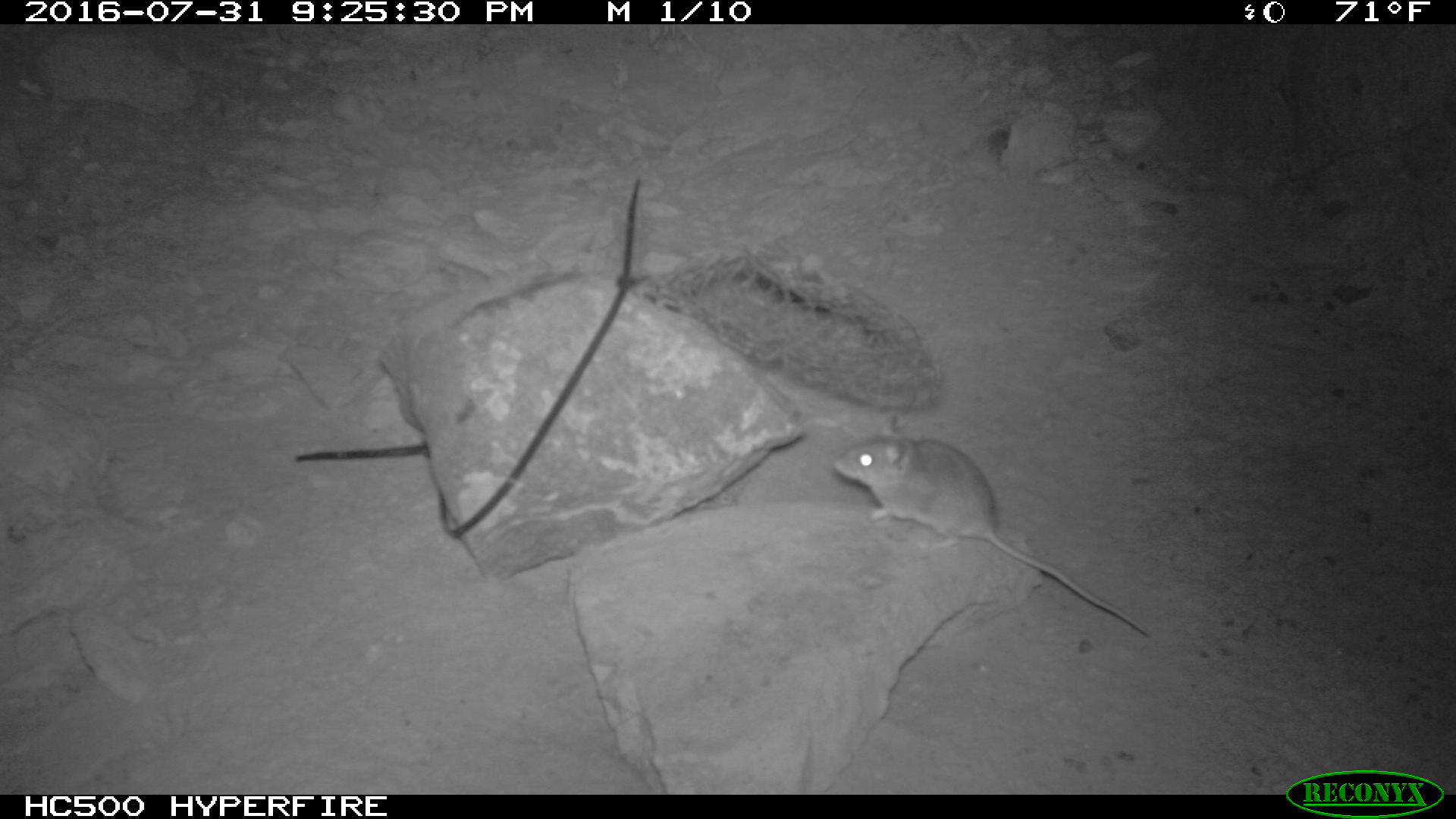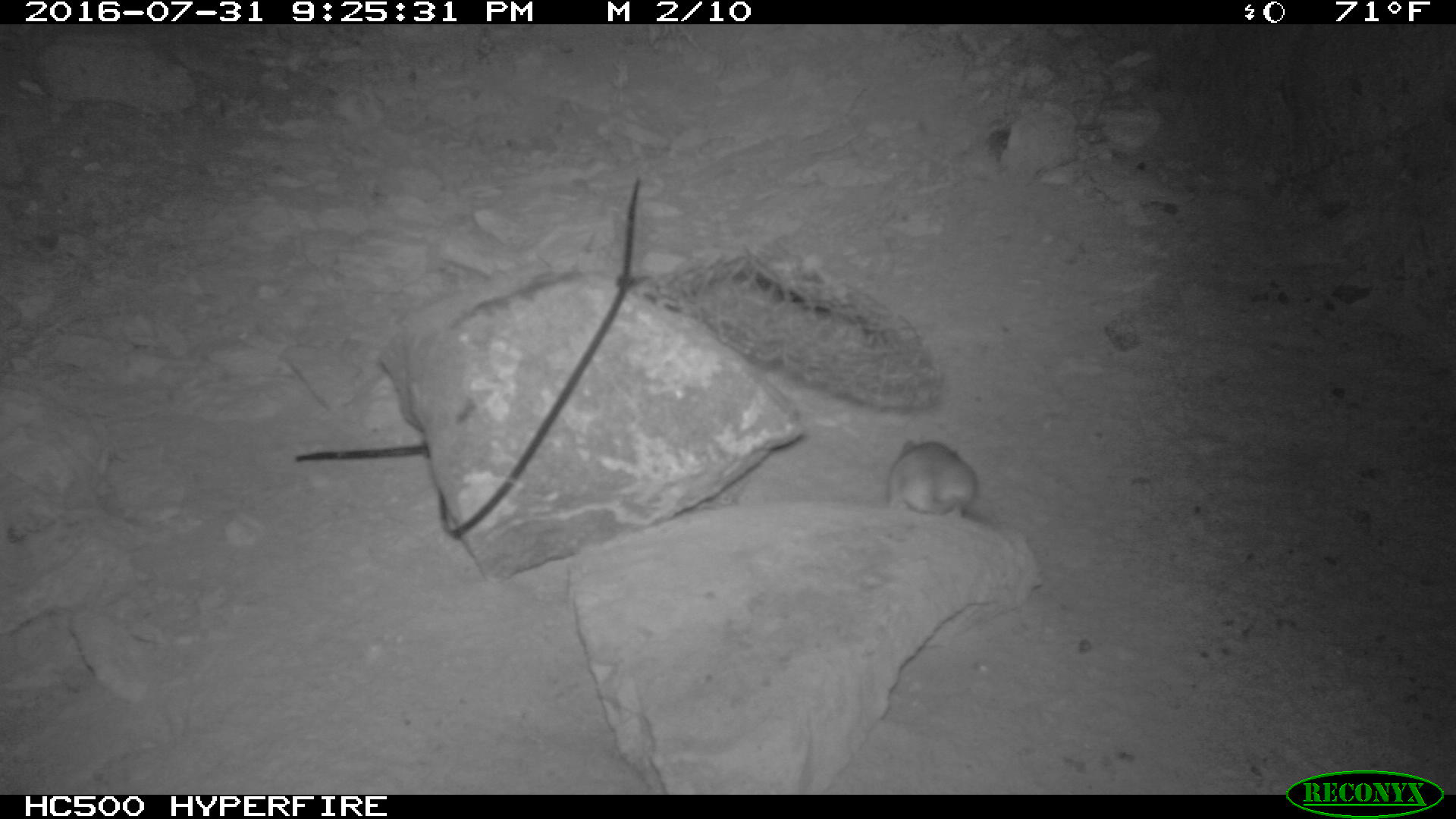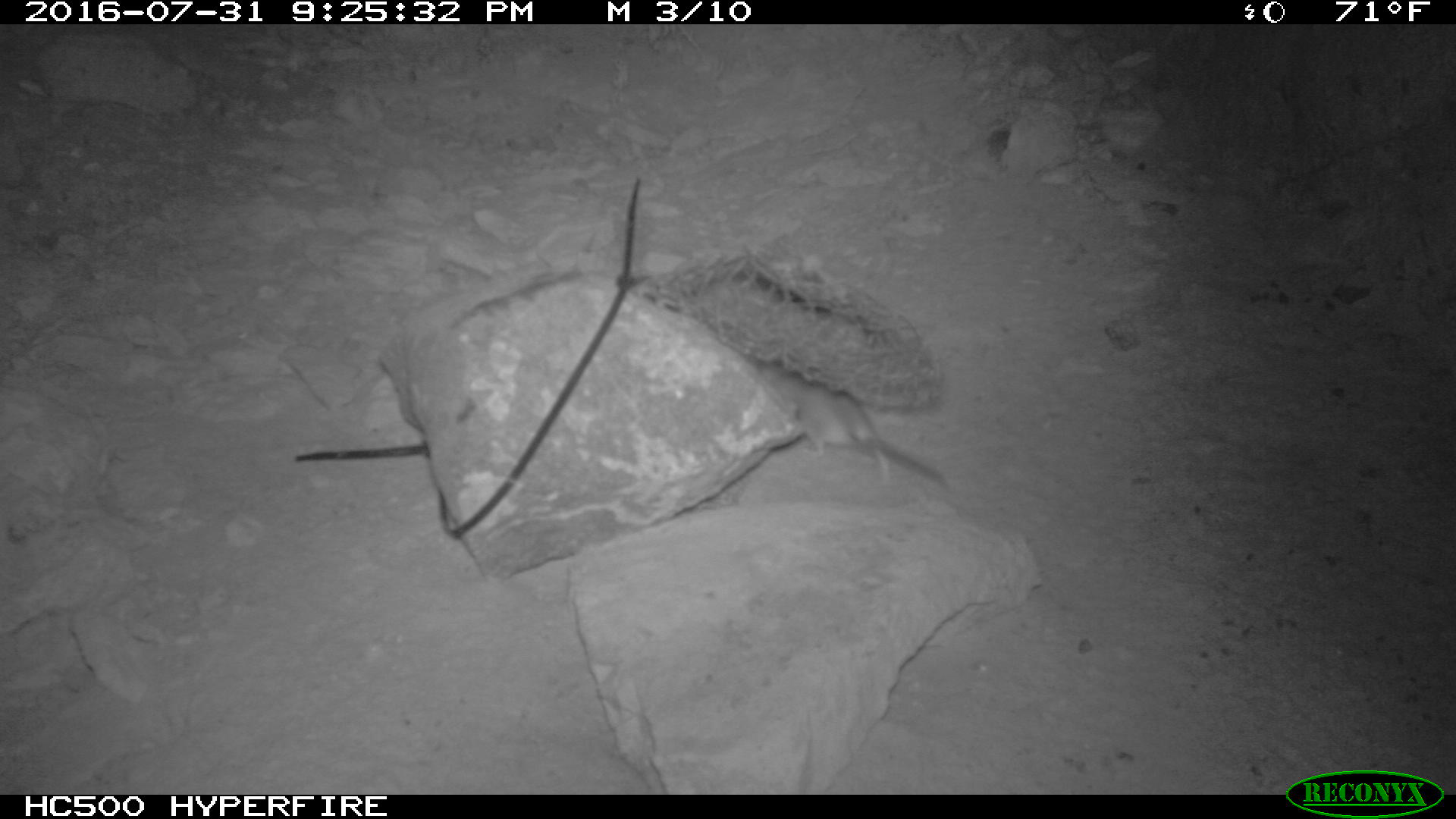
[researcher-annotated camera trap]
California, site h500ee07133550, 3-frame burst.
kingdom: Animalia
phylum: Chordata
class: Mammalia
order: Rodentia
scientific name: Rodentia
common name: rodent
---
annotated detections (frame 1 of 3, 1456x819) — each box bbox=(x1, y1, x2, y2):
rodent: bbox=(831, 412, 1152, 637)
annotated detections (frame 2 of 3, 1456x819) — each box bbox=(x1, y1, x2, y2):
rodent: bbox=(885, 439, 1006, 536)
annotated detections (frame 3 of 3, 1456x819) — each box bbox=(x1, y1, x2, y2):
rodent: bbox=(759, 361, 951, 493)